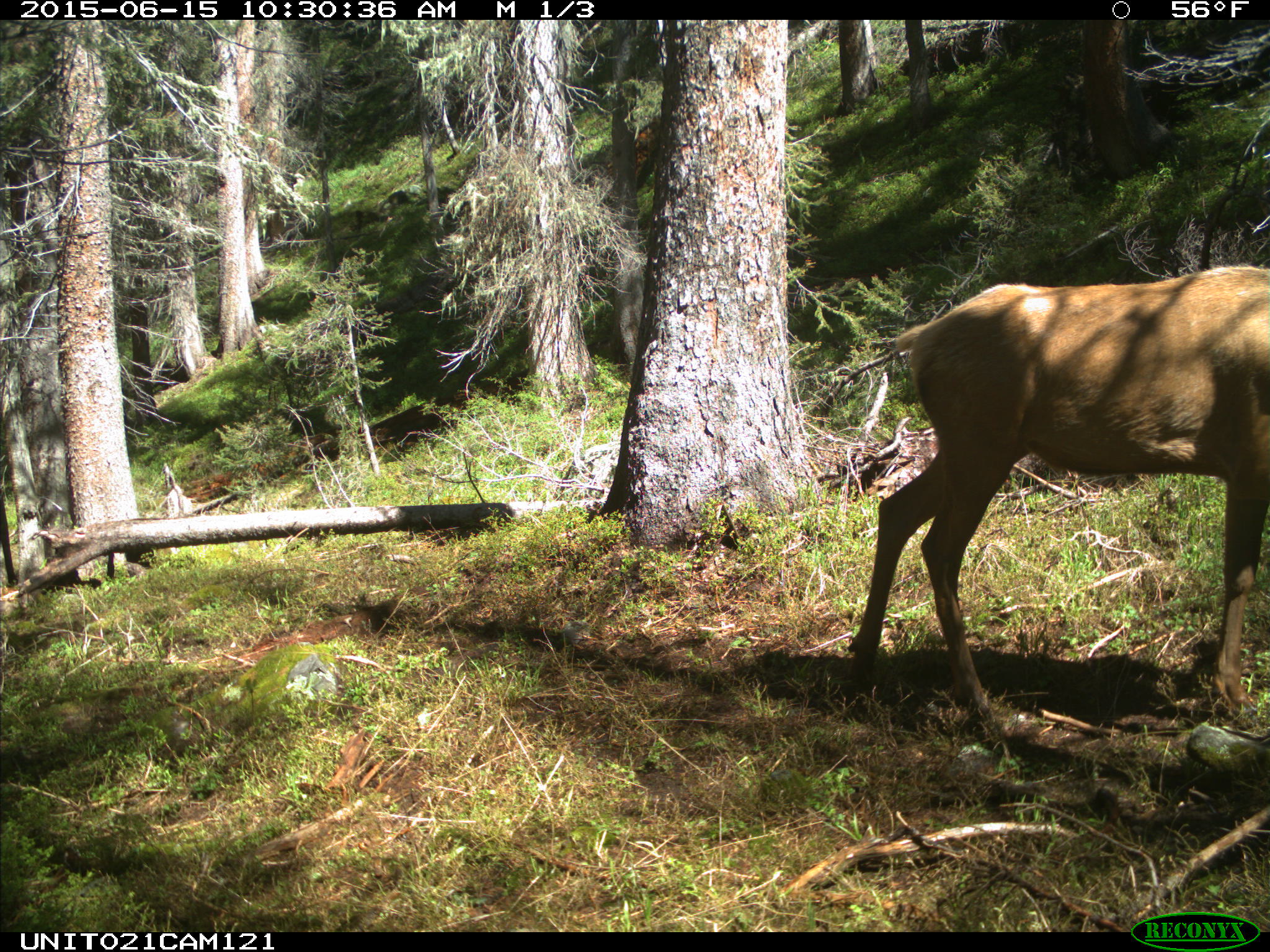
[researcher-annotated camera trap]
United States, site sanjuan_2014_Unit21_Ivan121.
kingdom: Animalia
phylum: Chordata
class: Mammalia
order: Artiodactyla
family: Cervidae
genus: Cervus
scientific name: Cervus elaphus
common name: red deer